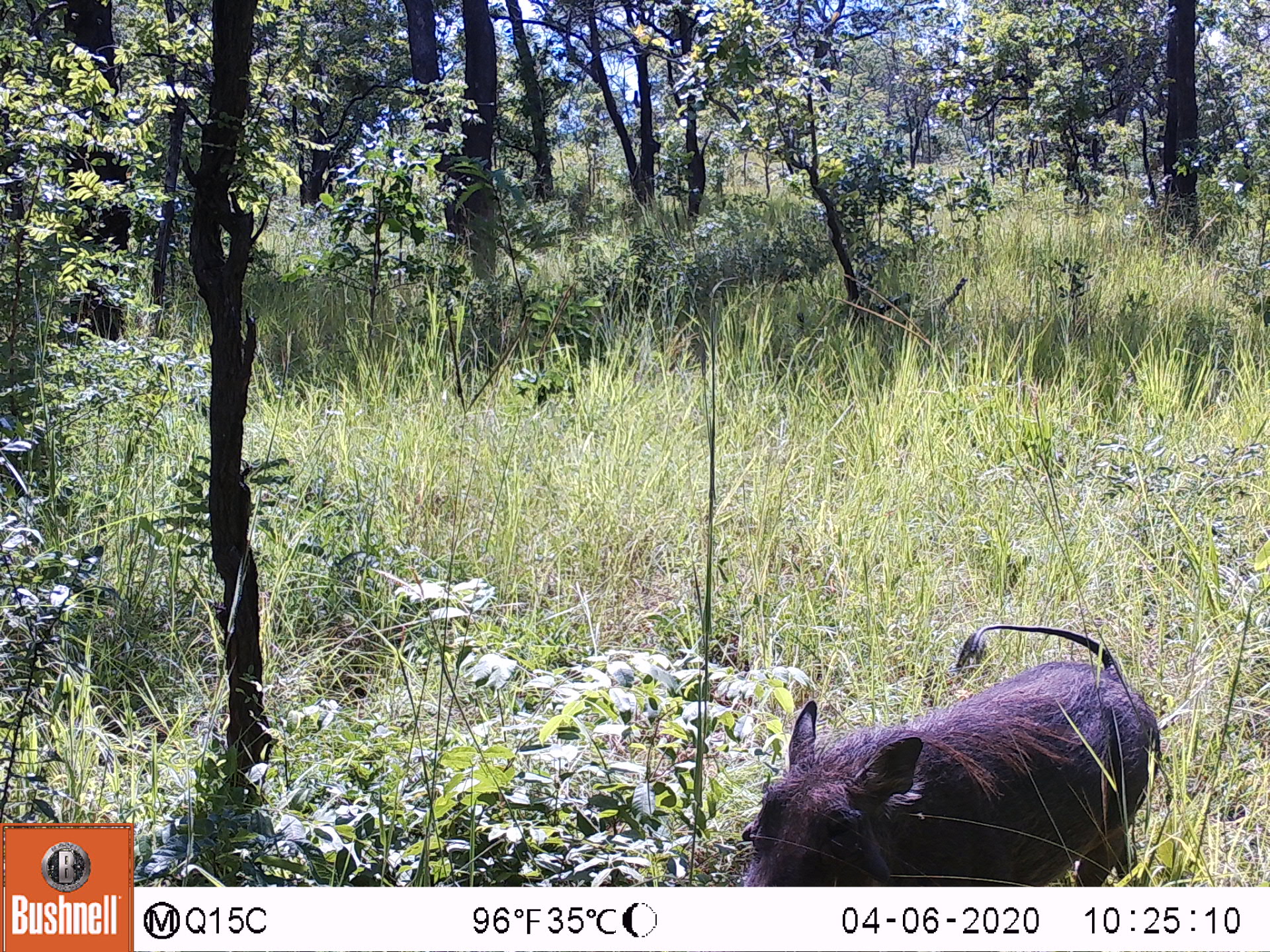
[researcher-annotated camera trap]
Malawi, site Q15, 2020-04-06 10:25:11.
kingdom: Animalia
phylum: Chordata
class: Mammalia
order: Artiodactyla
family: Suidae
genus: Phacochoerus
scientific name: Phacochoerus africanus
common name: common warthog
Common warthog (Phacochoerus africanus), count 1.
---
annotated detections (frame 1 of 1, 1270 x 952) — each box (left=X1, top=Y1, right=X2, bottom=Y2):
common warthog: (left=728, top=624, right=1163, bottom=882)